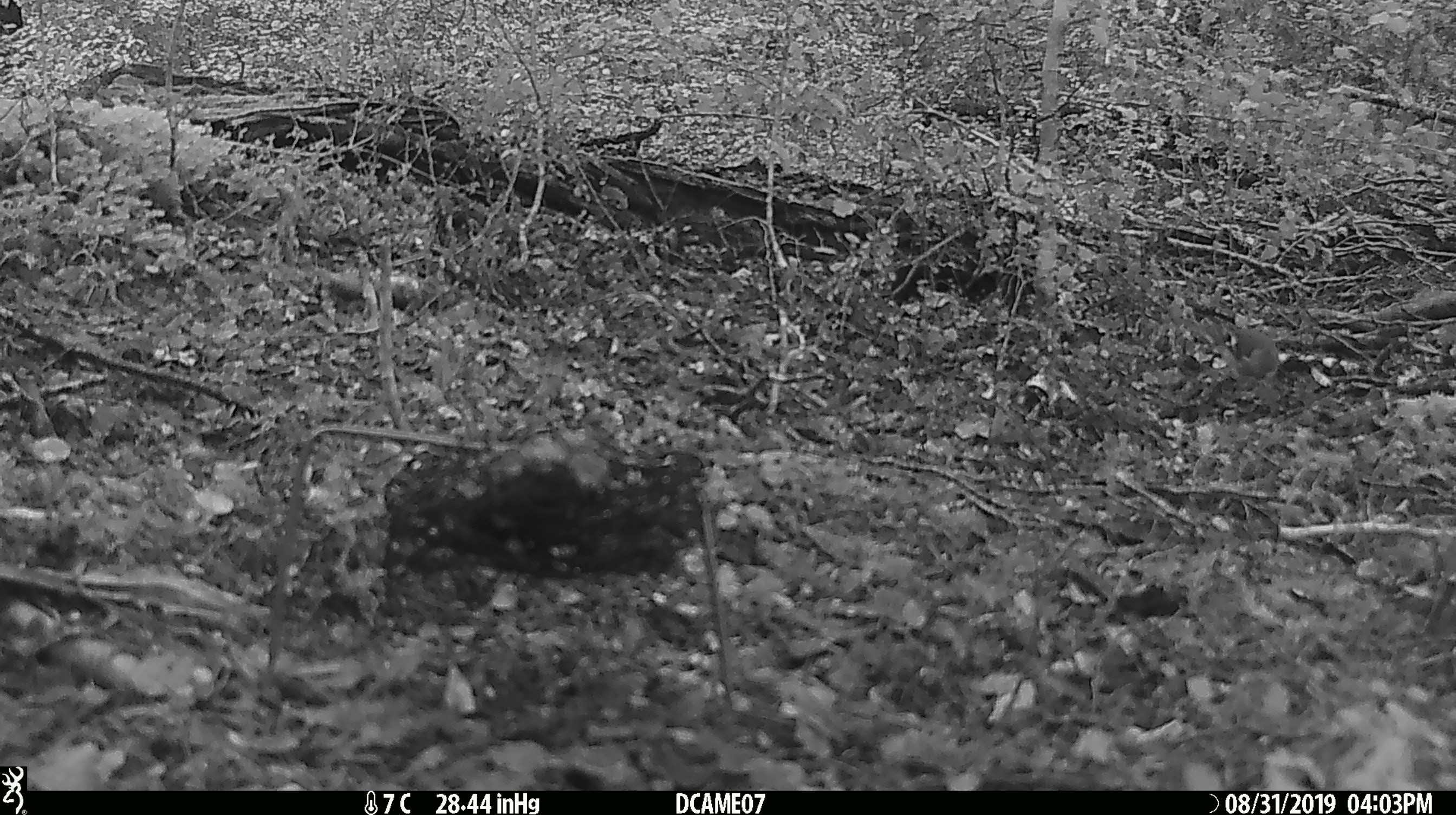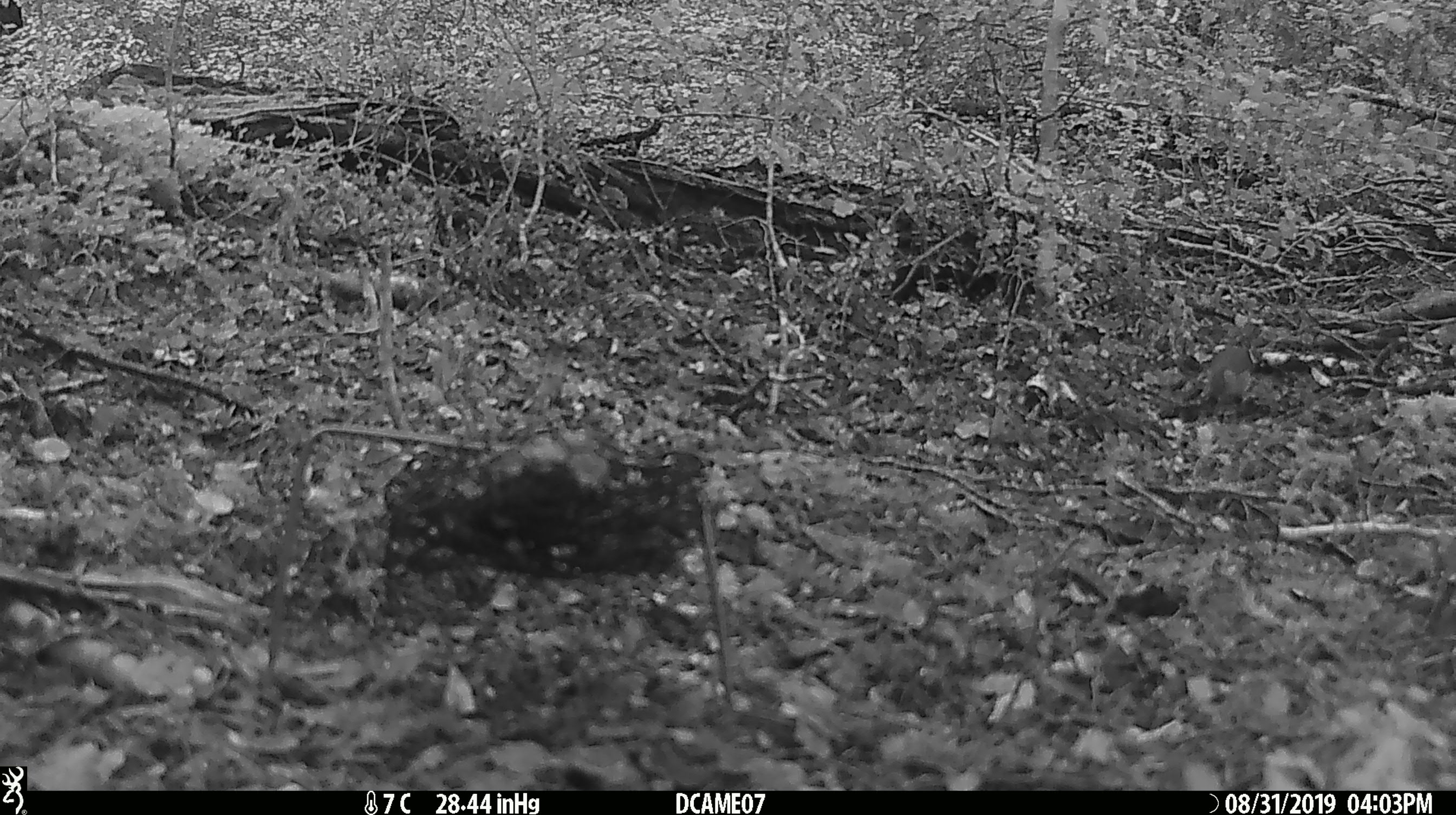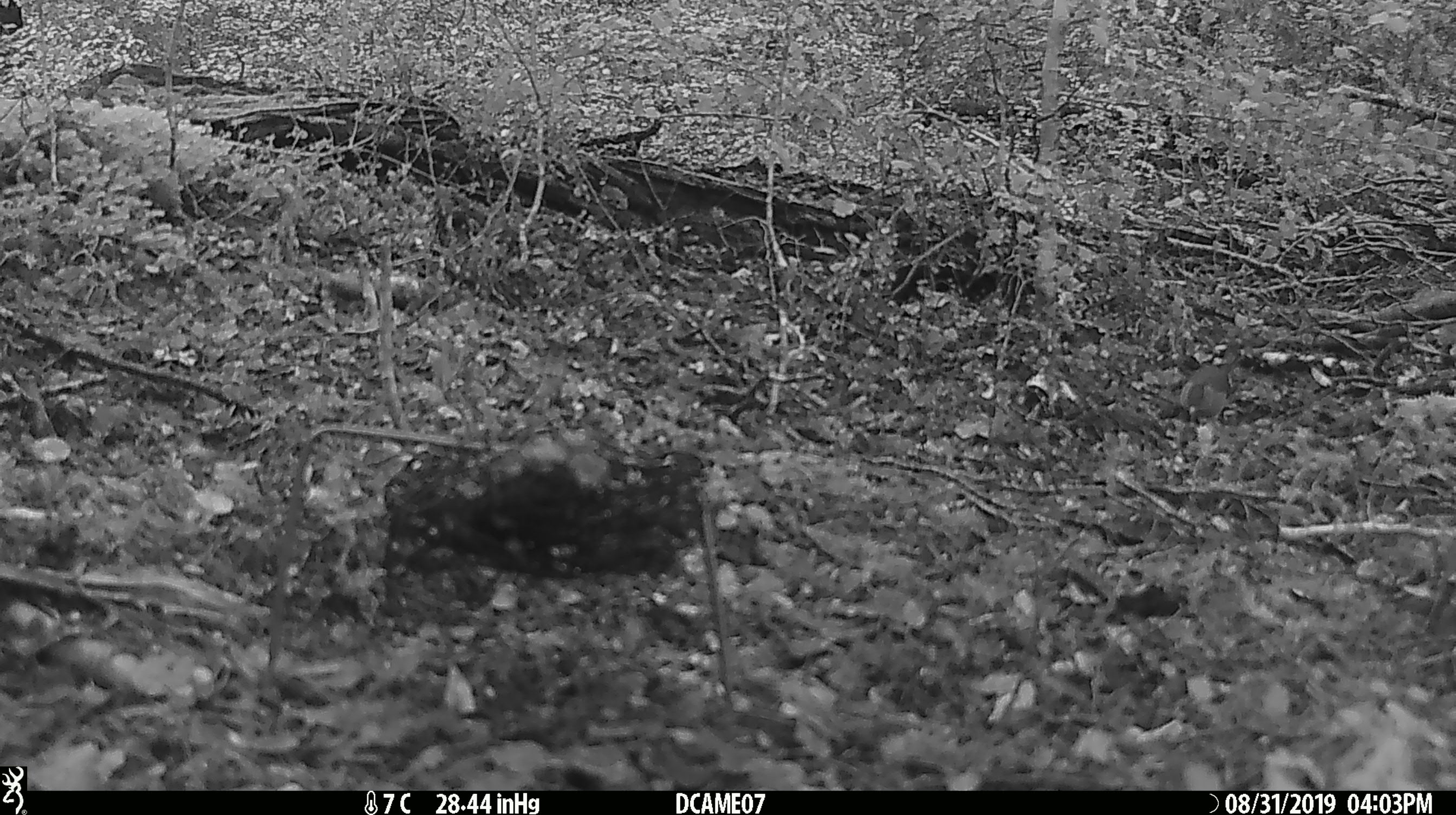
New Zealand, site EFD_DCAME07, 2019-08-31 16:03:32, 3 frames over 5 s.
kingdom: Animalia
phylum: Chordata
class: Aves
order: Passeriformes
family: Fringillidae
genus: Fringilla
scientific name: Fringilla coelebs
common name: common chaffinch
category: chaffinch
Chaffinch (common chaffinch) (Fringilla coelebs).